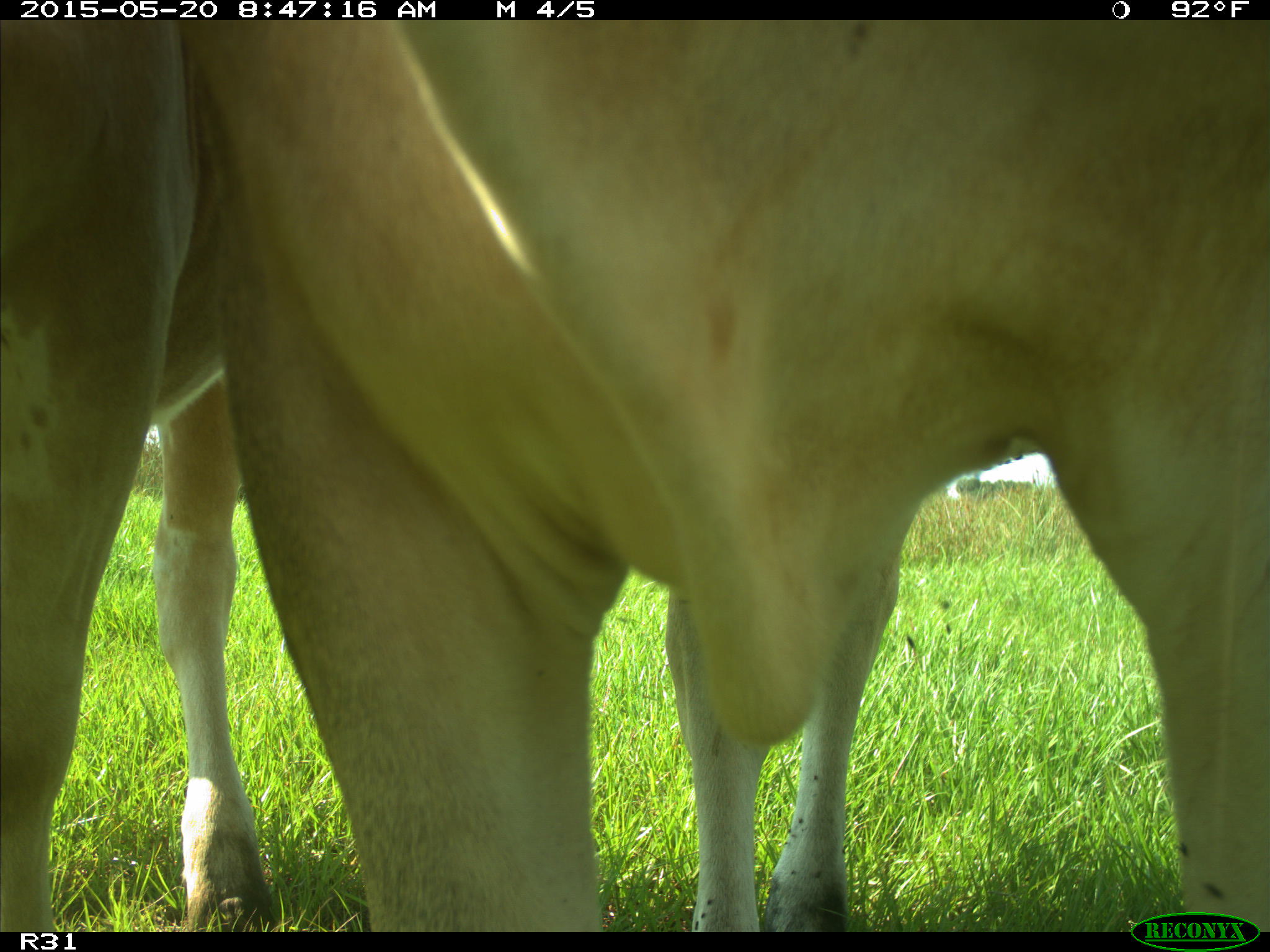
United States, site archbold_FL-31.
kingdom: Animalia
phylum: Chordata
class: Mammalia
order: Artiodactyla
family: Bovidae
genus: Bos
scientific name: Bos taurus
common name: domestic cow